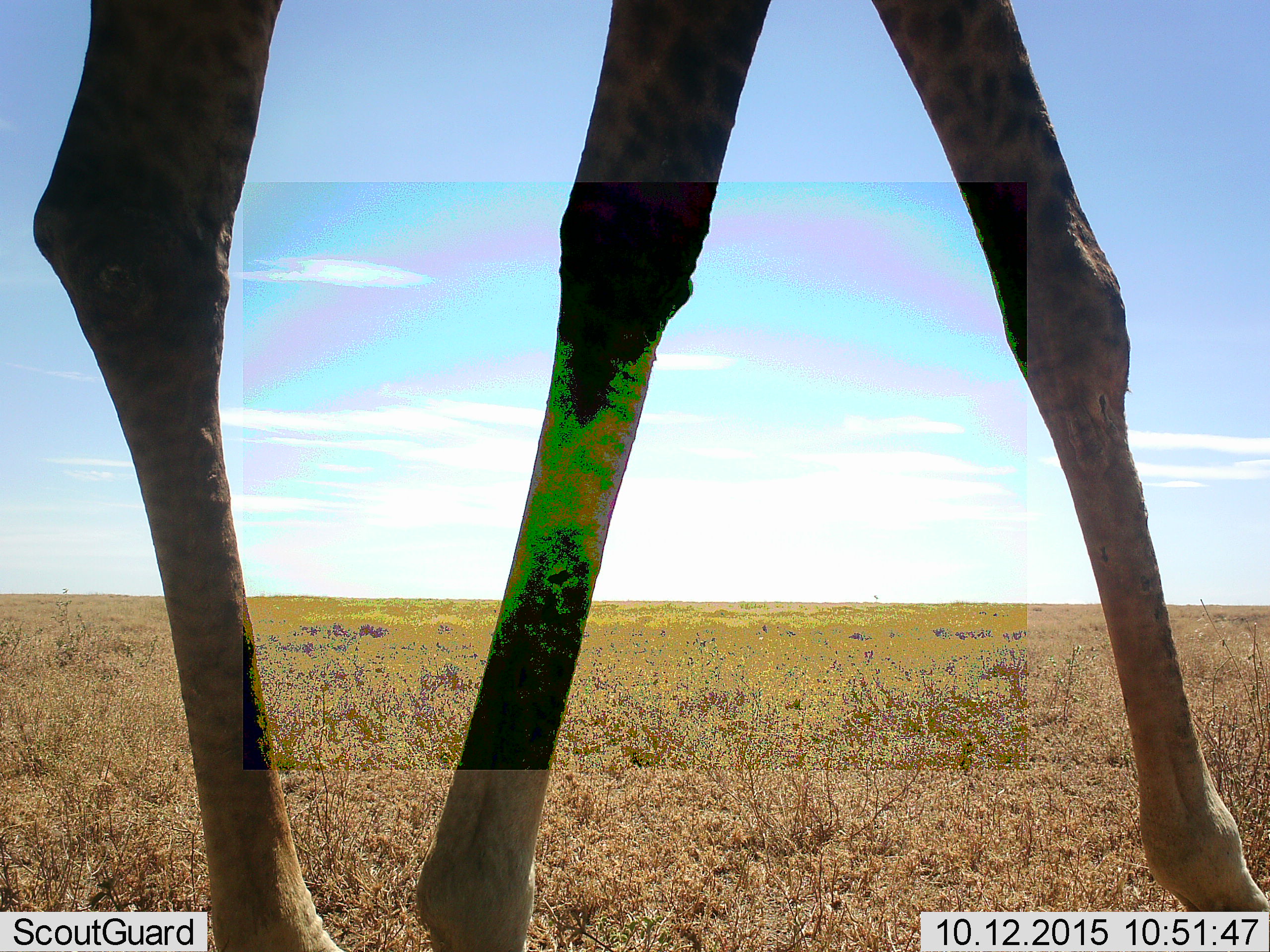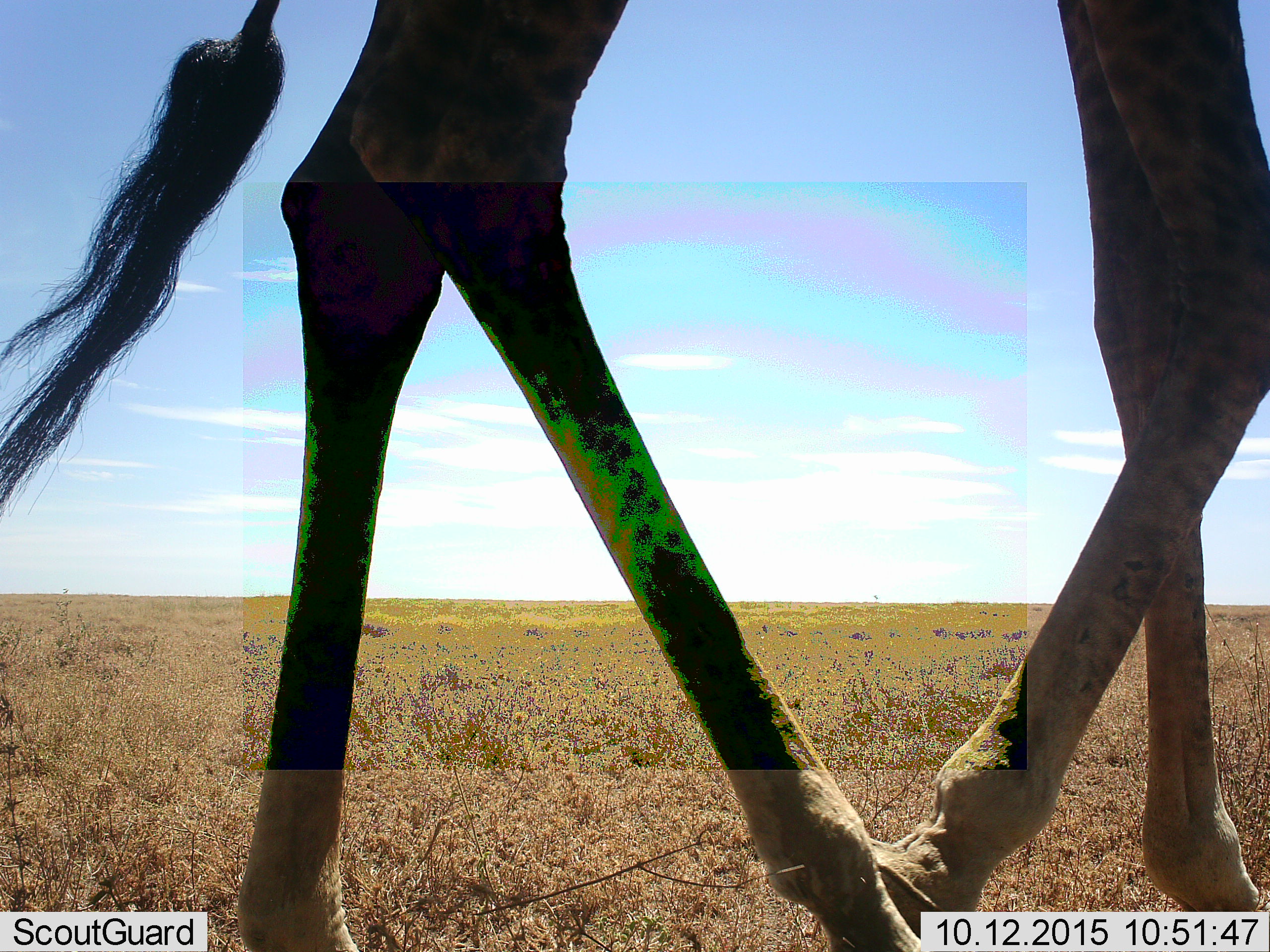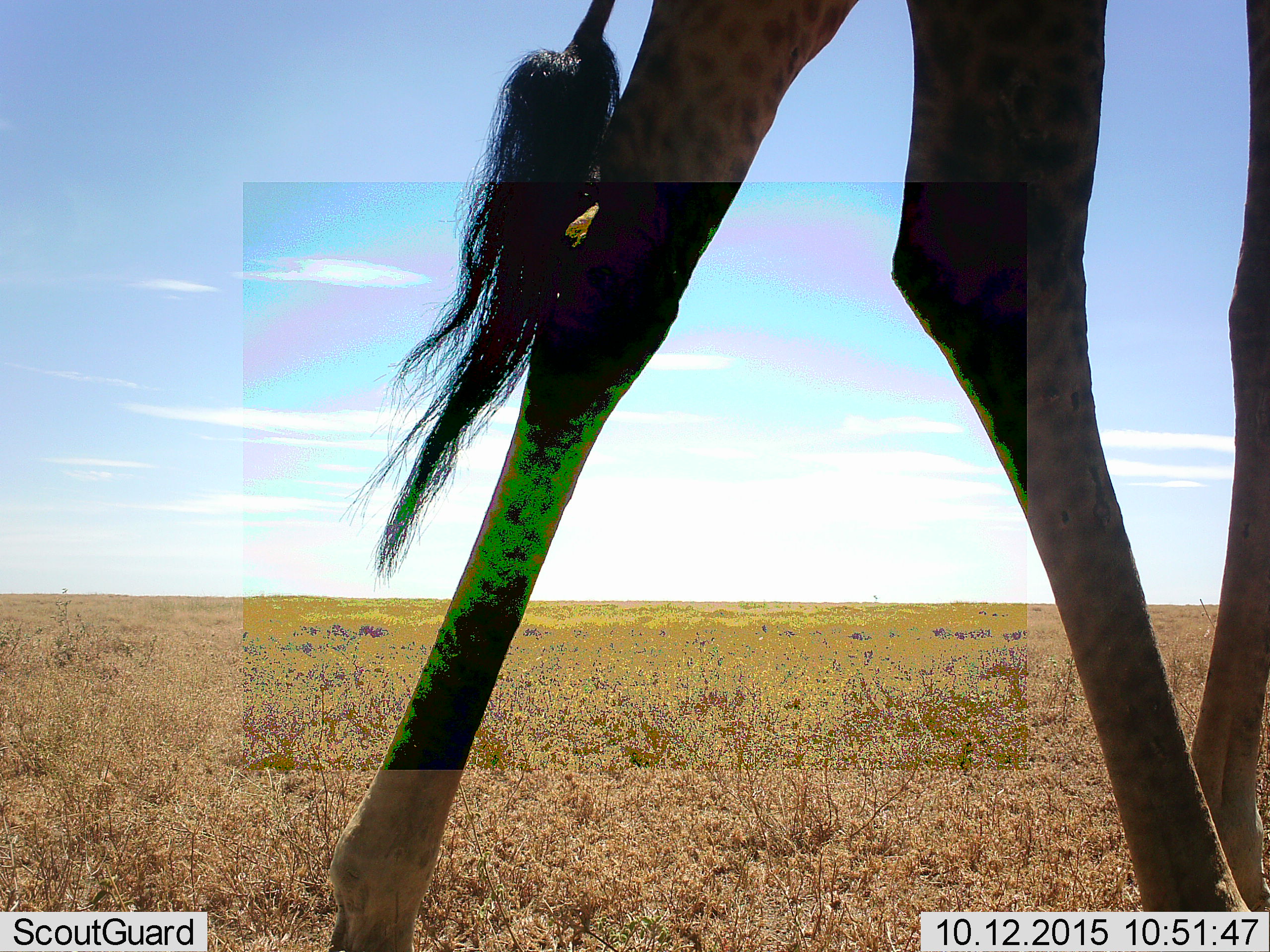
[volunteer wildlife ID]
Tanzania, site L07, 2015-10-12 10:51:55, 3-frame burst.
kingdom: Animalia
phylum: Chordata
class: Mammalia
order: Artiodactyla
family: Giraffidae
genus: Giraffa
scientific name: Giraffa camelopardalis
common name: giraffe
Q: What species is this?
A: Giraffe (Giraffa camelopardalis).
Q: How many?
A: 1.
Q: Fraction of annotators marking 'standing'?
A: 0%.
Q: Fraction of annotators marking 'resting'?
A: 11%.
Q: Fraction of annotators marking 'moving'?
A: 89%.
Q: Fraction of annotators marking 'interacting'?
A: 0%.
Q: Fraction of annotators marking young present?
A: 0%.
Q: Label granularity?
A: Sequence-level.